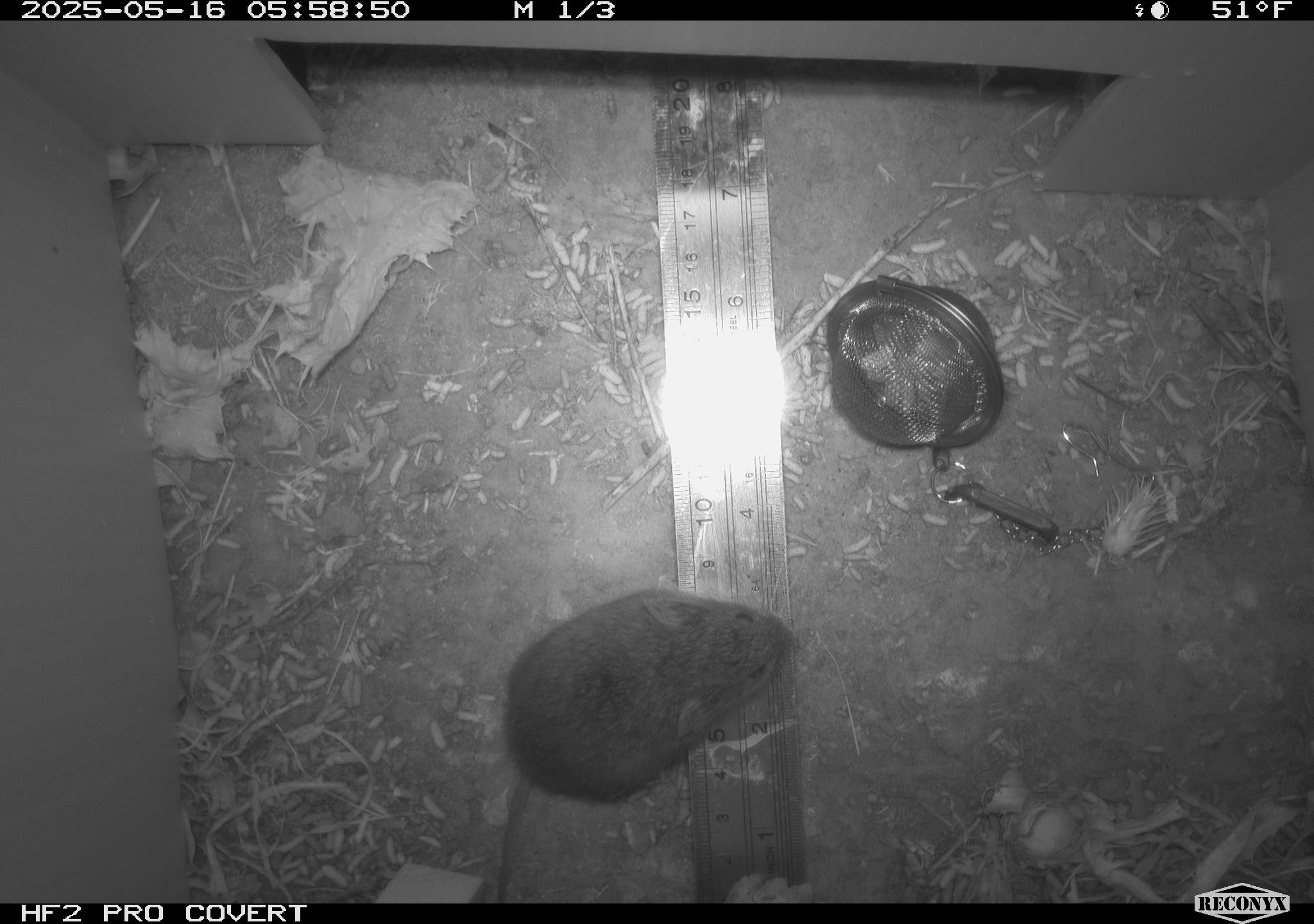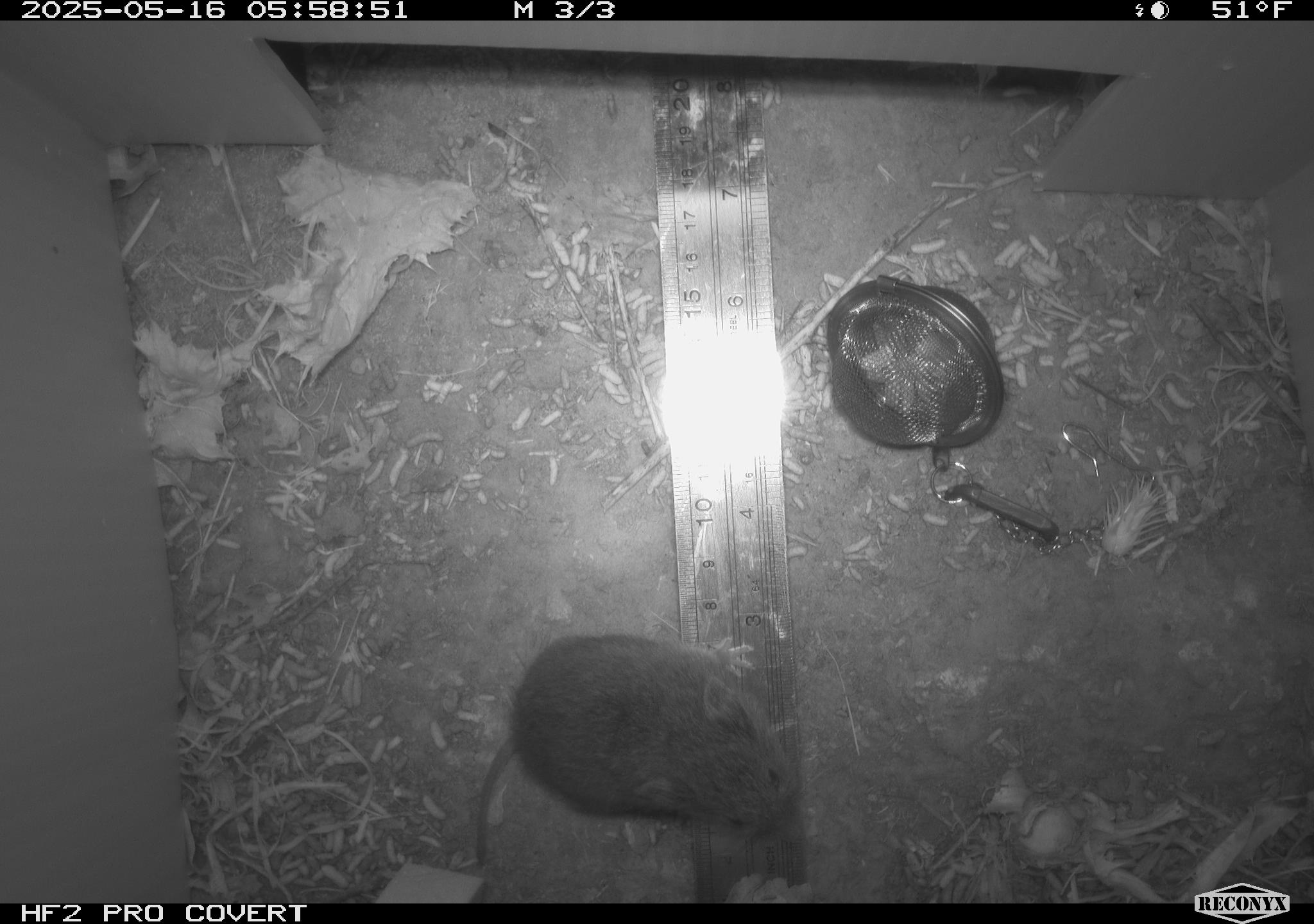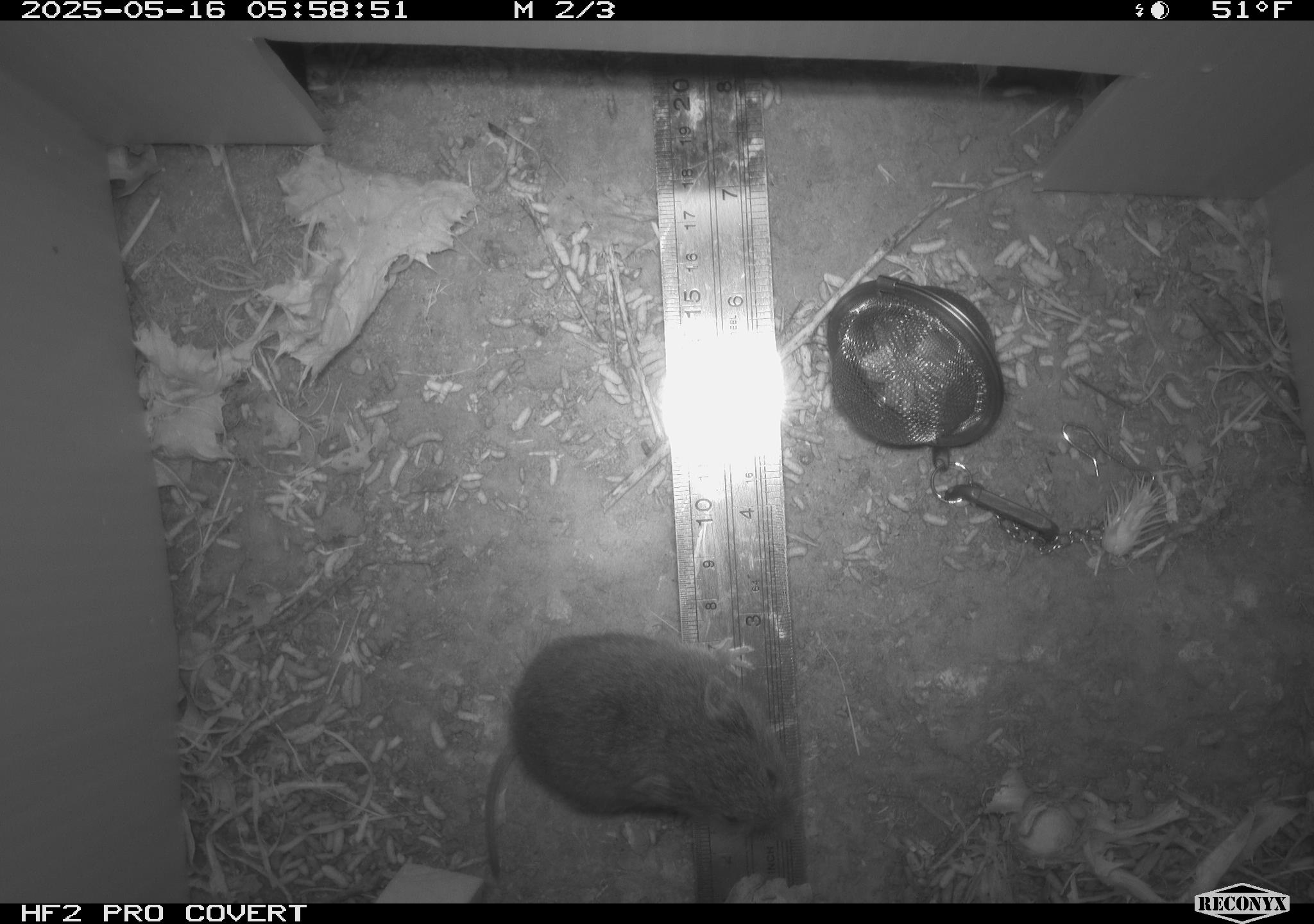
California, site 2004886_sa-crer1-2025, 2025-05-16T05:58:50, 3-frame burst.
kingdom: Animalia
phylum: Chordata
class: Mammalia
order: Rodentia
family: Cricetidae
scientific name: Arvicolinae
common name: voles, lemmings, and muskrats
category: arvicolinae subfamily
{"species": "arvicolinae subfamily (voles, lemmings, and muskrats) (Arvicolinae)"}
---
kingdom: Animalia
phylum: Chordata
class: Mammalia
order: Rodentia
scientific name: Rodentia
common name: rodent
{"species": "rodent (Rodentia)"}